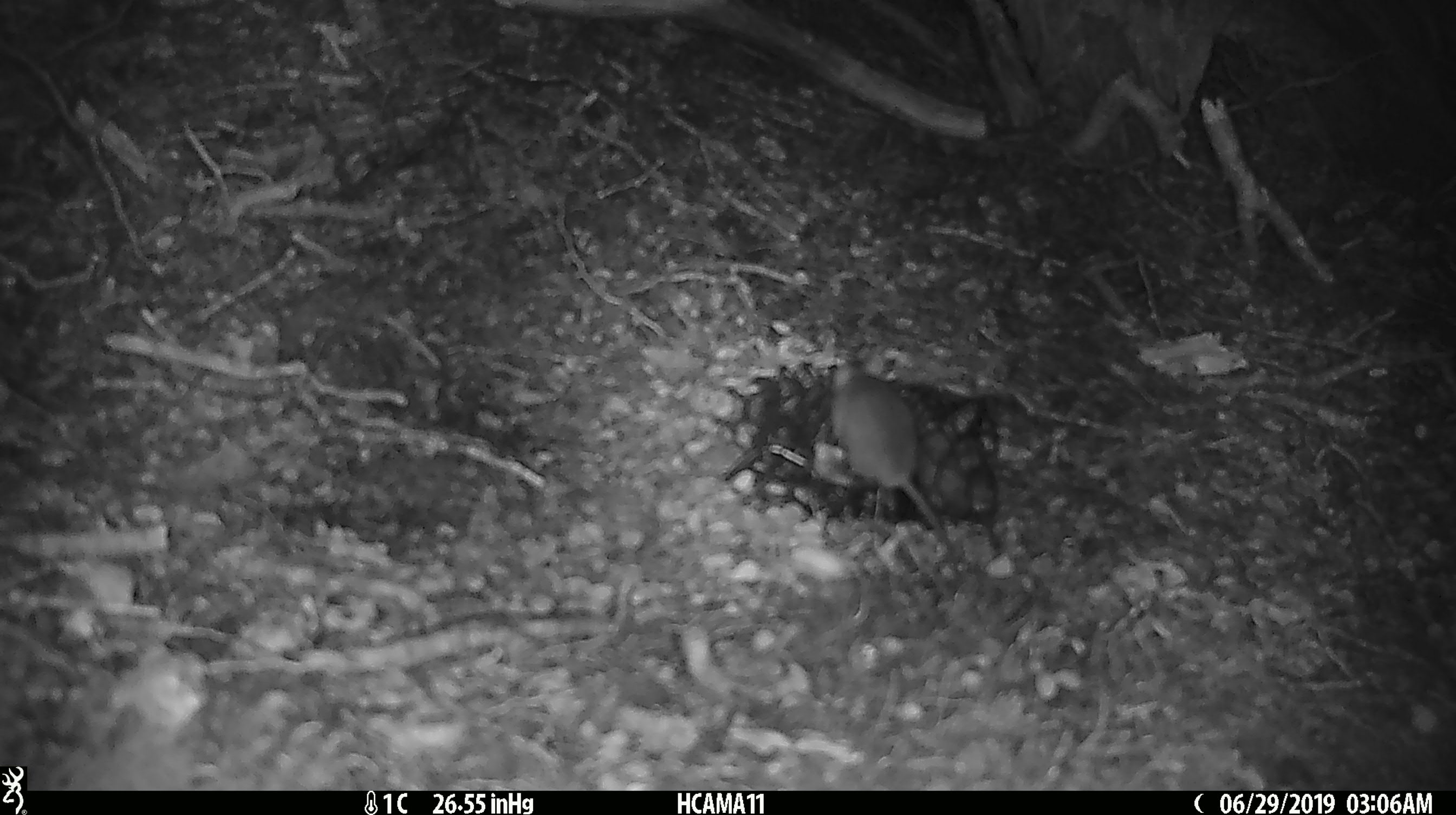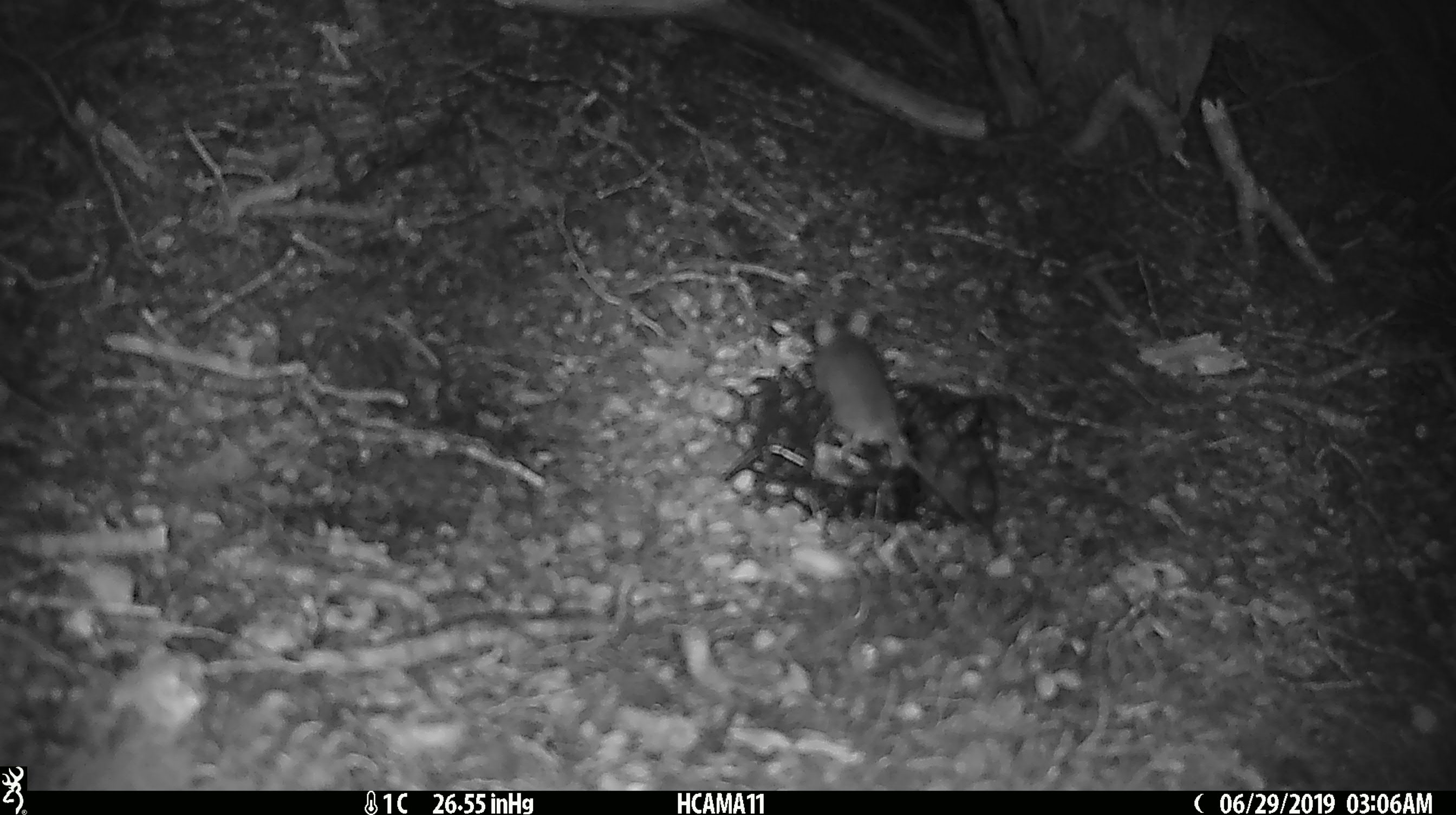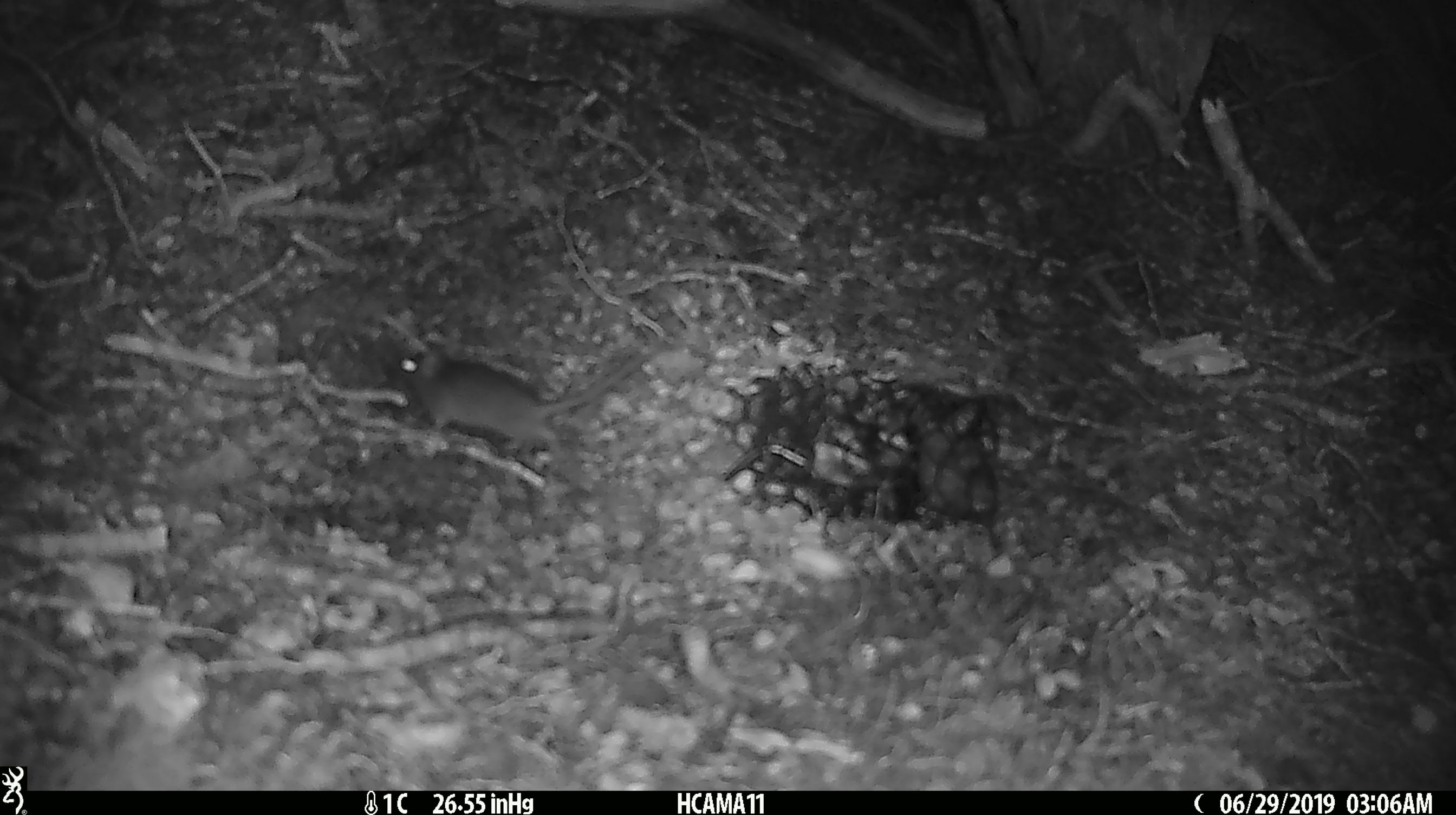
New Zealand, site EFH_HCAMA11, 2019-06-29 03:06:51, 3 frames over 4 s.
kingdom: Animalia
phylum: Chordata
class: Mammalia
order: Rodentia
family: Muridae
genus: Mus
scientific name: Mus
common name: mouse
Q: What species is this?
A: Mouse (Mus).